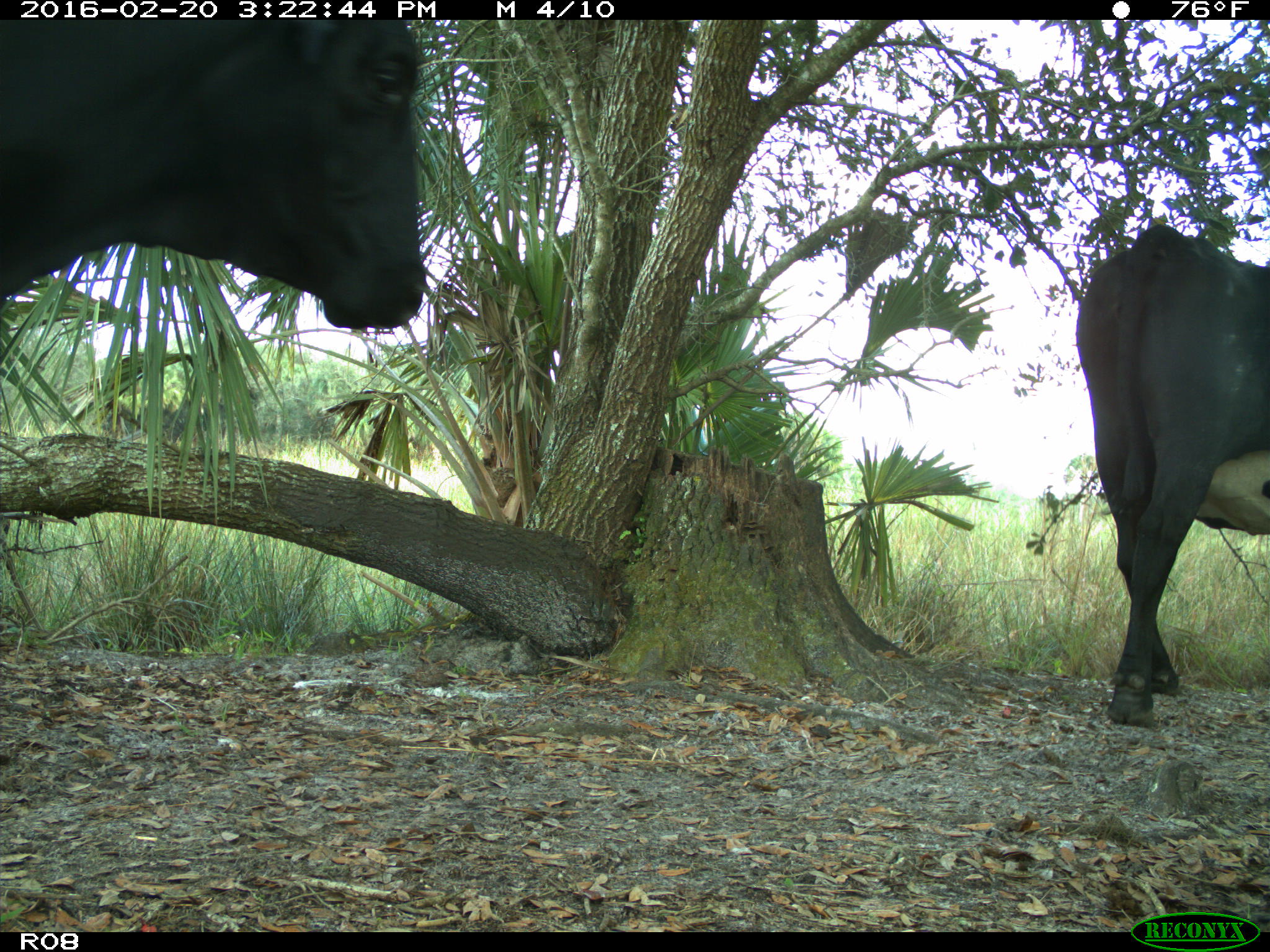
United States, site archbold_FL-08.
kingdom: Animalia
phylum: Chordata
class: Mammalia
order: Artiodactyla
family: Bovidae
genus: Bos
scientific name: Bos taurus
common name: domestic cow